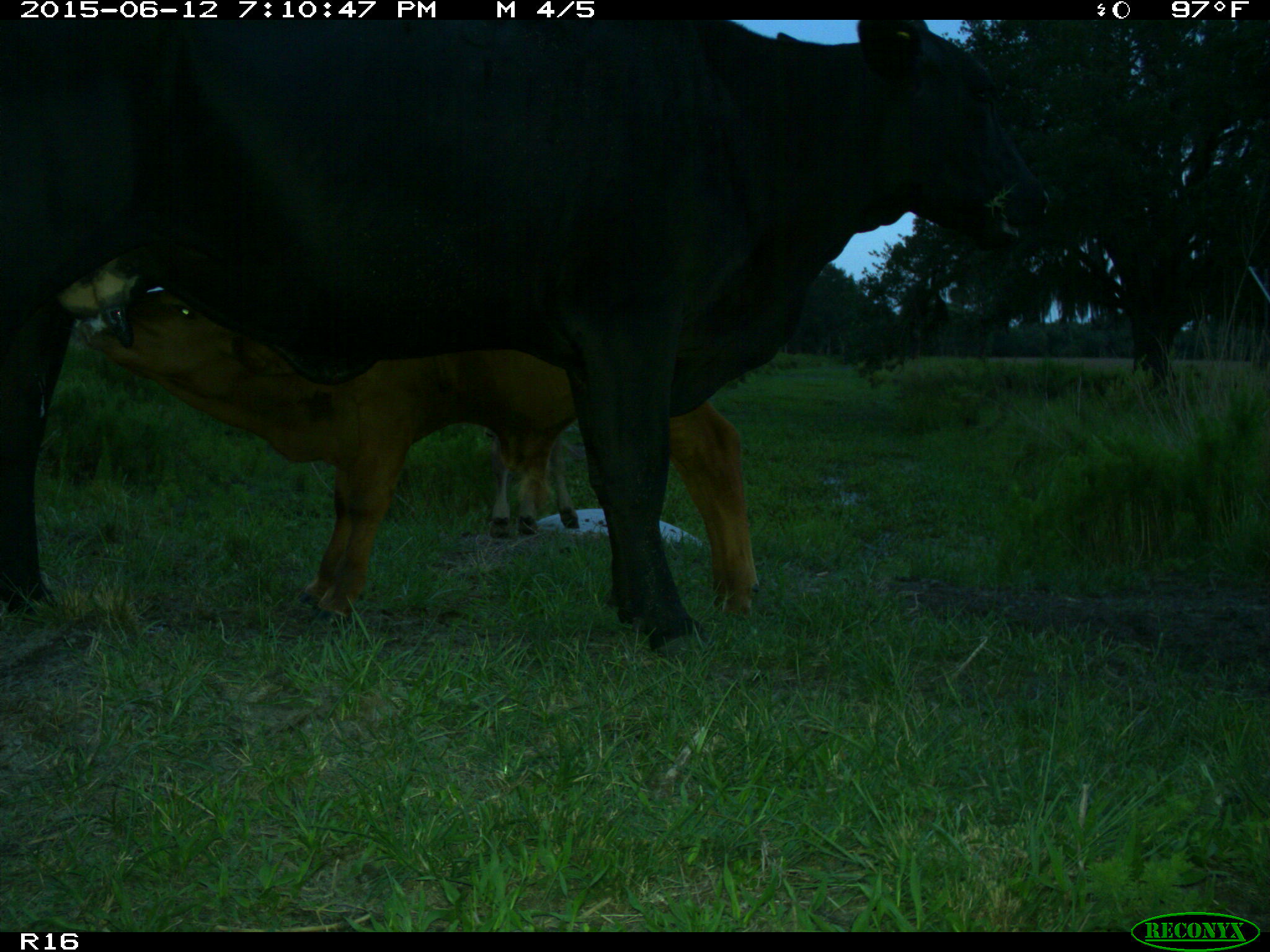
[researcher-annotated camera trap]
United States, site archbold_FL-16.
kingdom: Animalia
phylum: Chordata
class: Mammalia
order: Artiodactyla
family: Bovidae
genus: Bos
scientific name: Bos taurus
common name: domestic cow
Bos taurus (domestic cow).